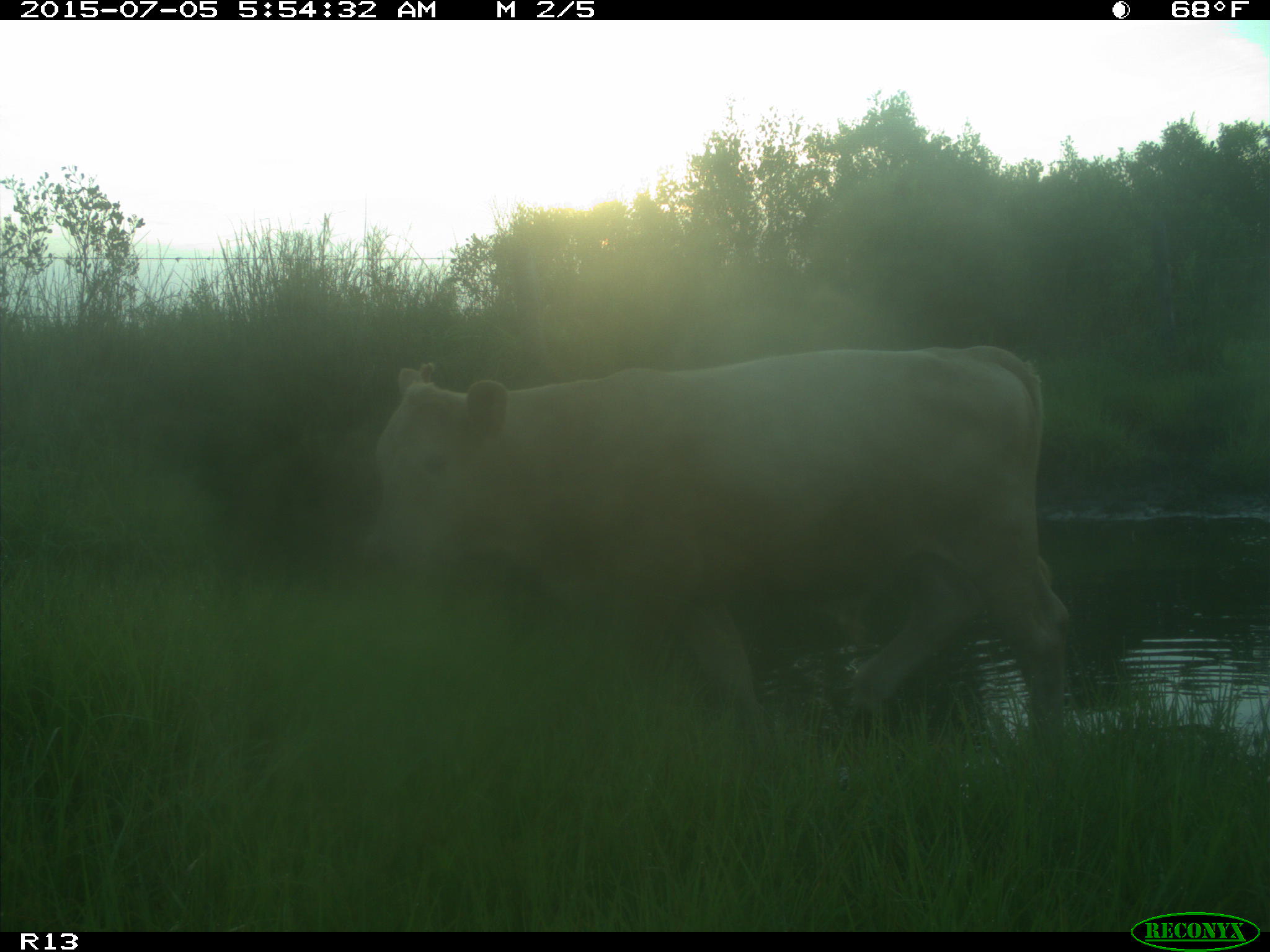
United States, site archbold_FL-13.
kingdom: Animalia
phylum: Chordata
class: Mammalia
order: Artiodactyla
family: Bovidae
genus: Bos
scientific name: Bos taurus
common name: domestic cow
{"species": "Bos taurus (domestic cow)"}